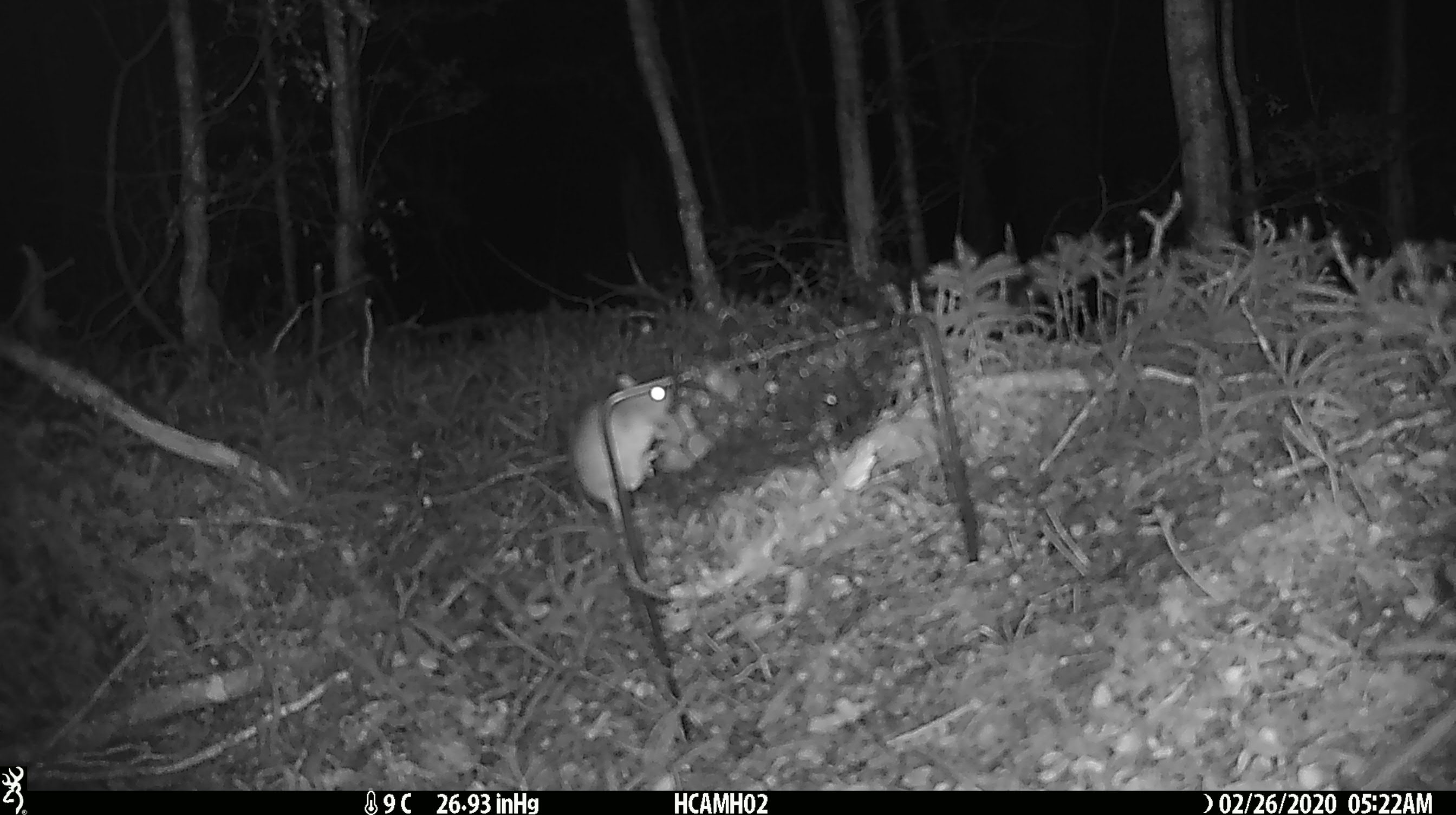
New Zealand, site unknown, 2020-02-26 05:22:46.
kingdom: Animalia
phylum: Chordata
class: Mammalia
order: Rodentia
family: Muridae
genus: Mus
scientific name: Mus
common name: mouse